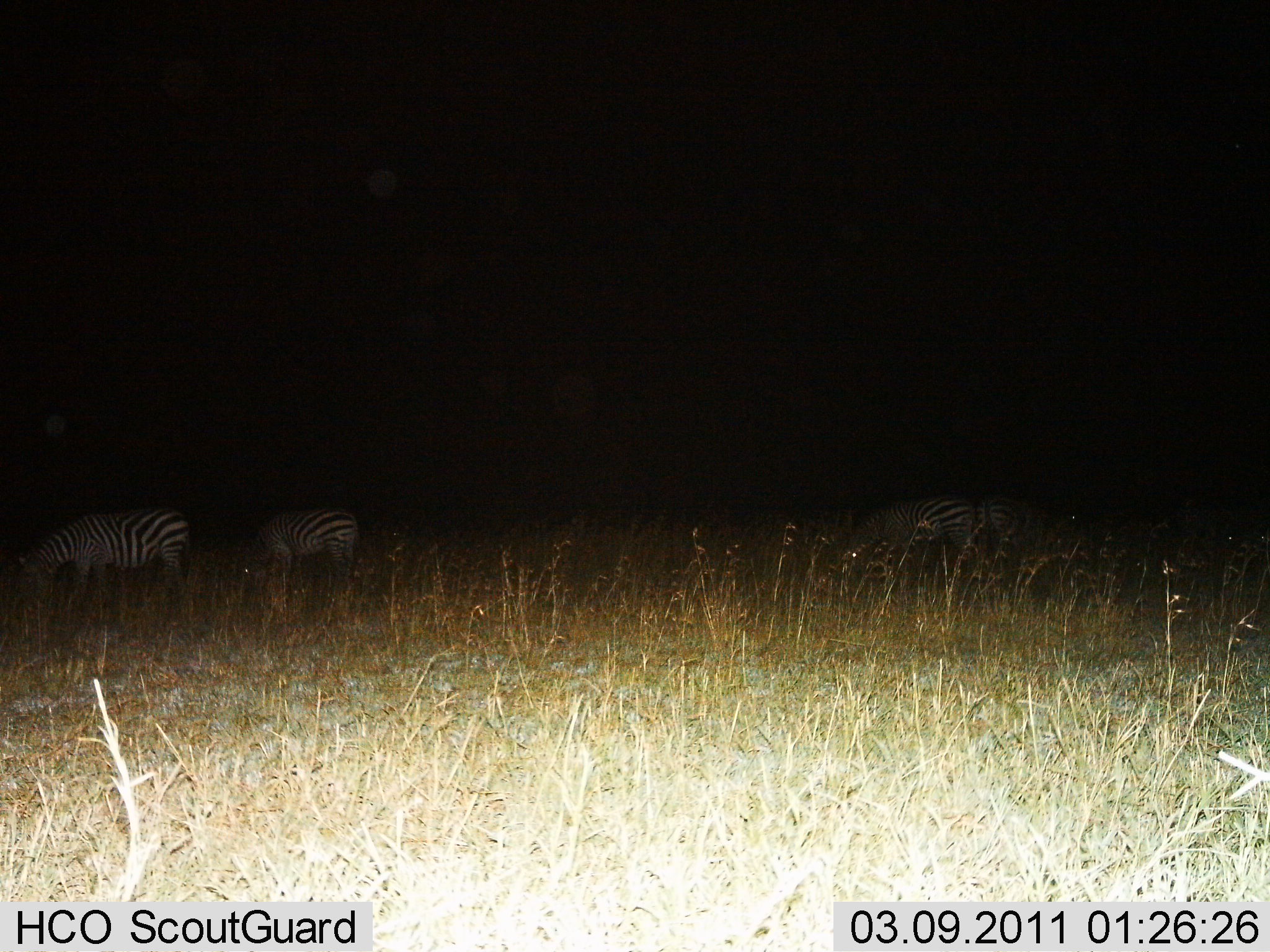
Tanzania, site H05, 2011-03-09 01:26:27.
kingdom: Animalia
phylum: Chordata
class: Mammalia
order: Perissodactyla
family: Equidae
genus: Equus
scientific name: Equus quagga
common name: plains zebra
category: zebra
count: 4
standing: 33%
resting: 0%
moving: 0%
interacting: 0%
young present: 0%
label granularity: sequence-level